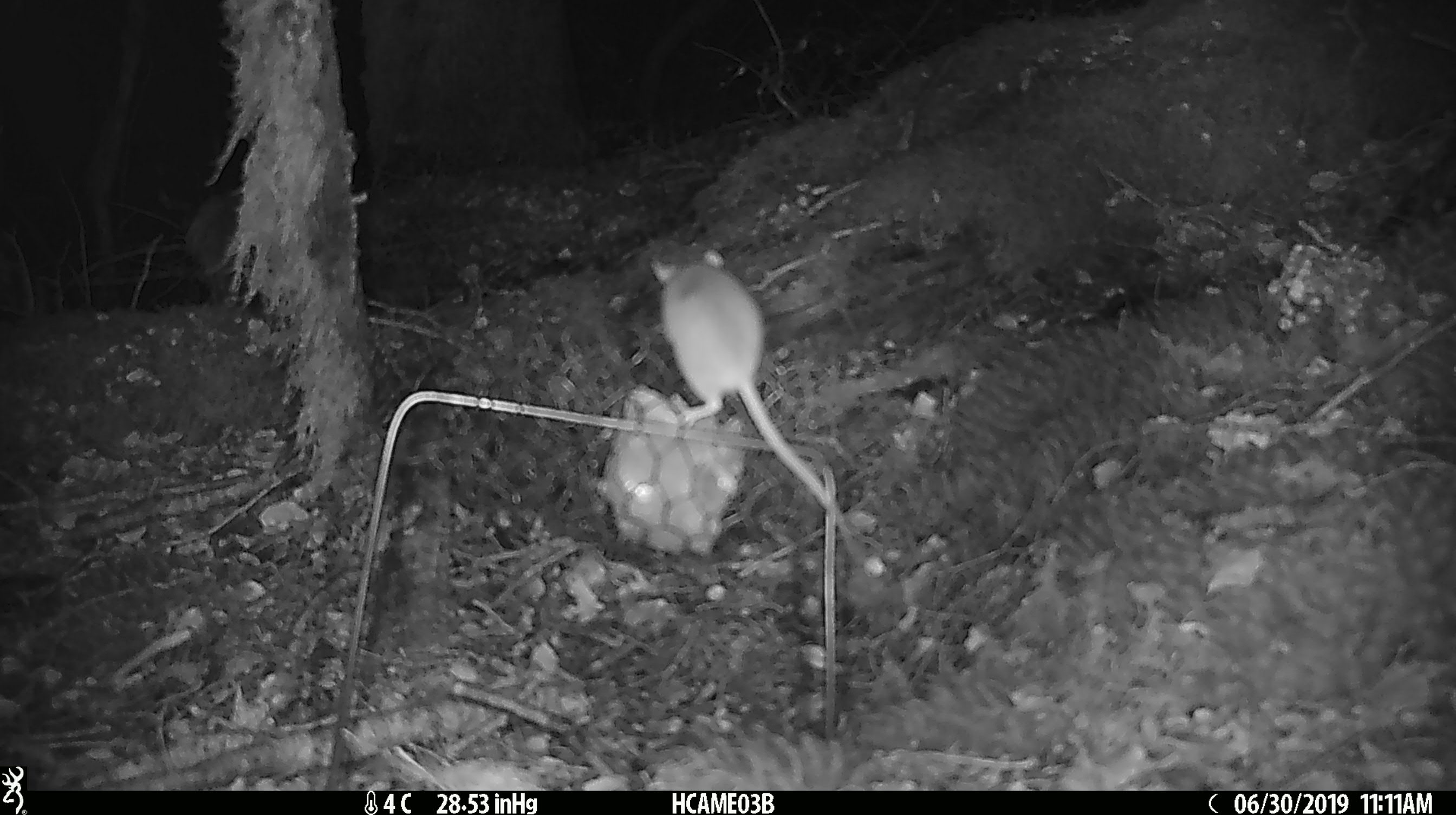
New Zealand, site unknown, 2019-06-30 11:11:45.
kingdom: Animalia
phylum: Chordata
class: Mammalia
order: Rodentia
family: Muridae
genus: Mus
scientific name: Mus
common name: mouse